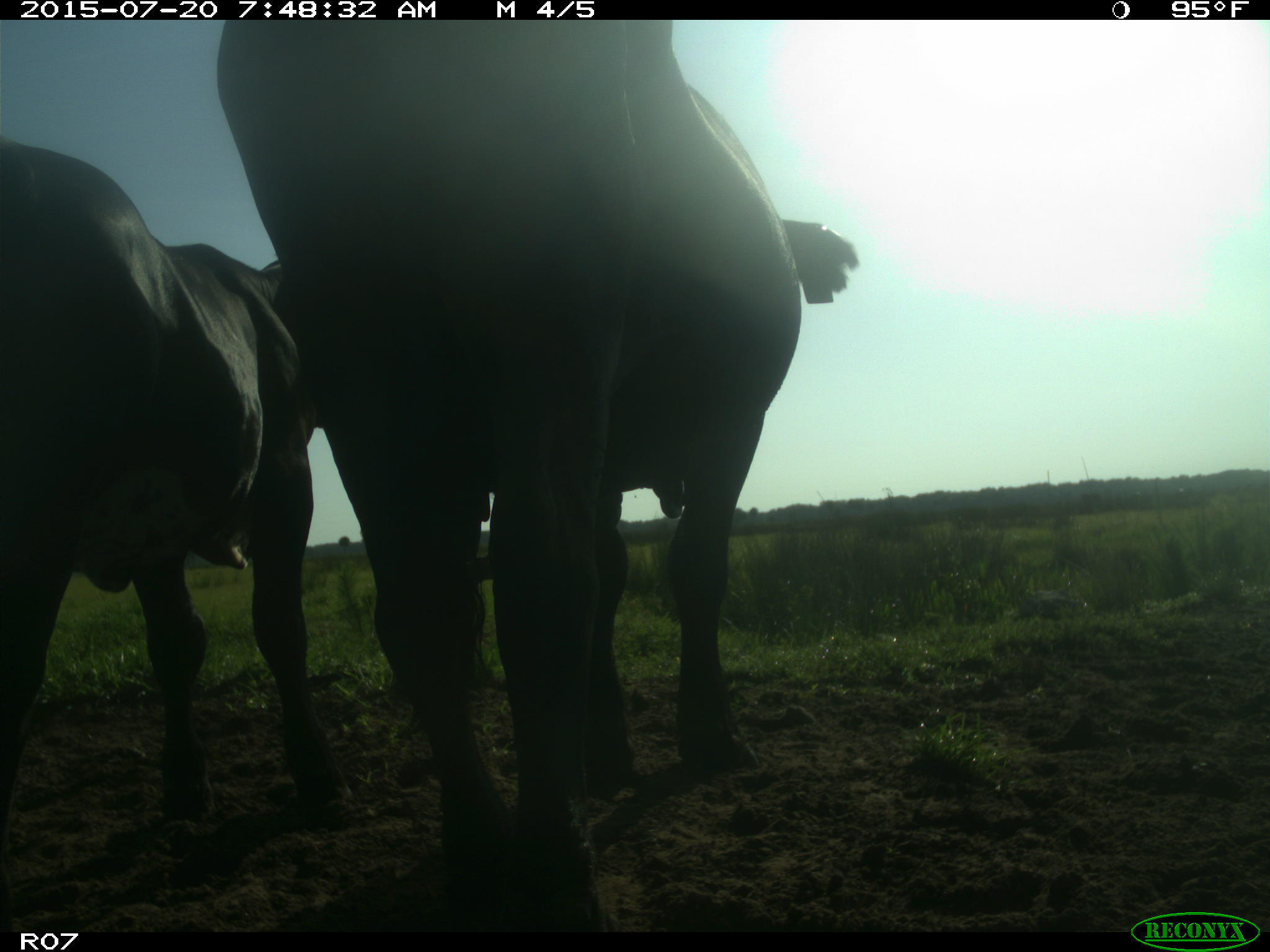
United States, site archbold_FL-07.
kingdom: Animalia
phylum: Chordata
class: Mammalia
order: Artiodactyla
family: Bovidae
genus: Bos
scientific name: Bos taurus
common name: domestic cow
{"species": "Bos taurus (domestic cow)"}